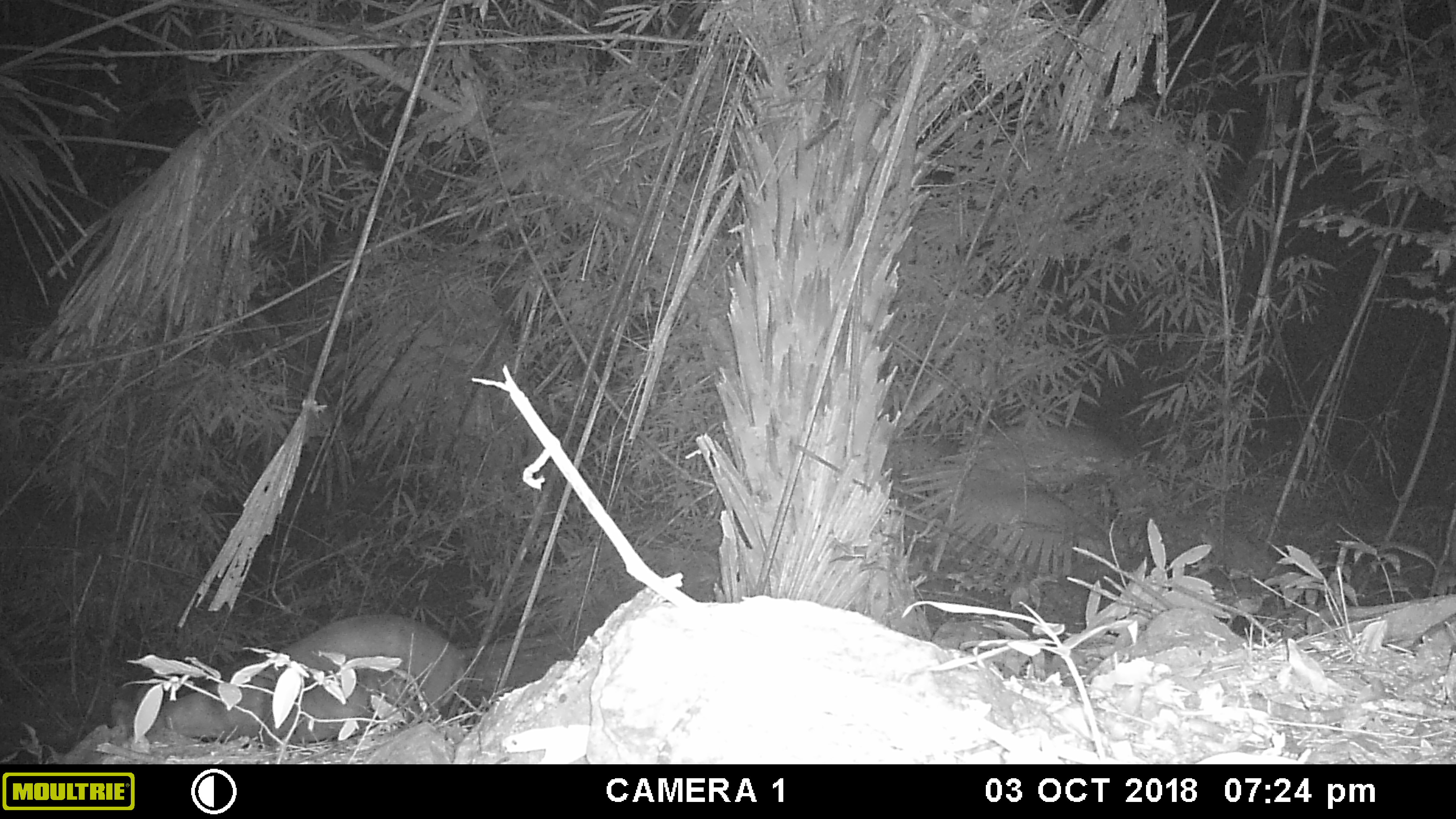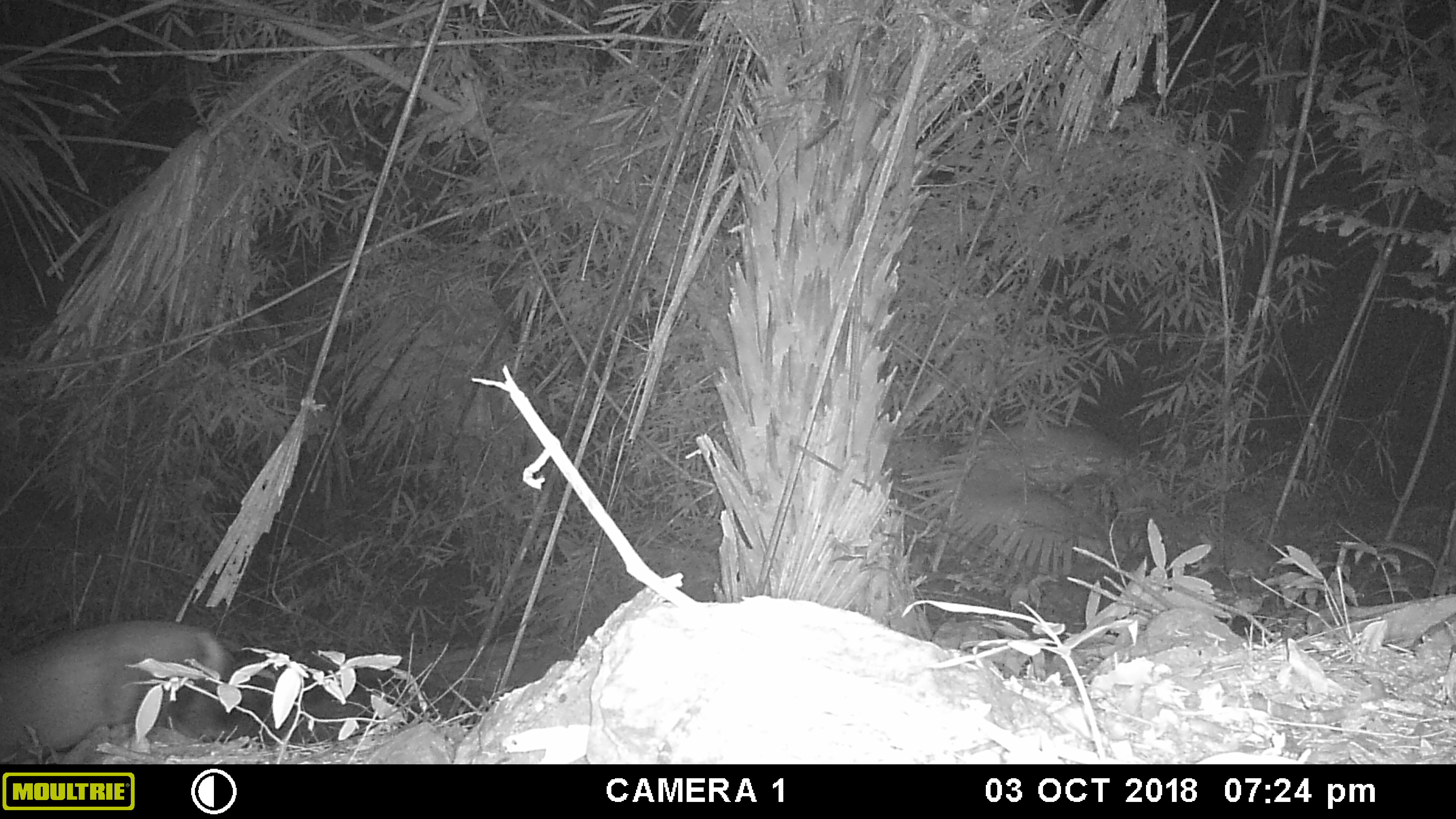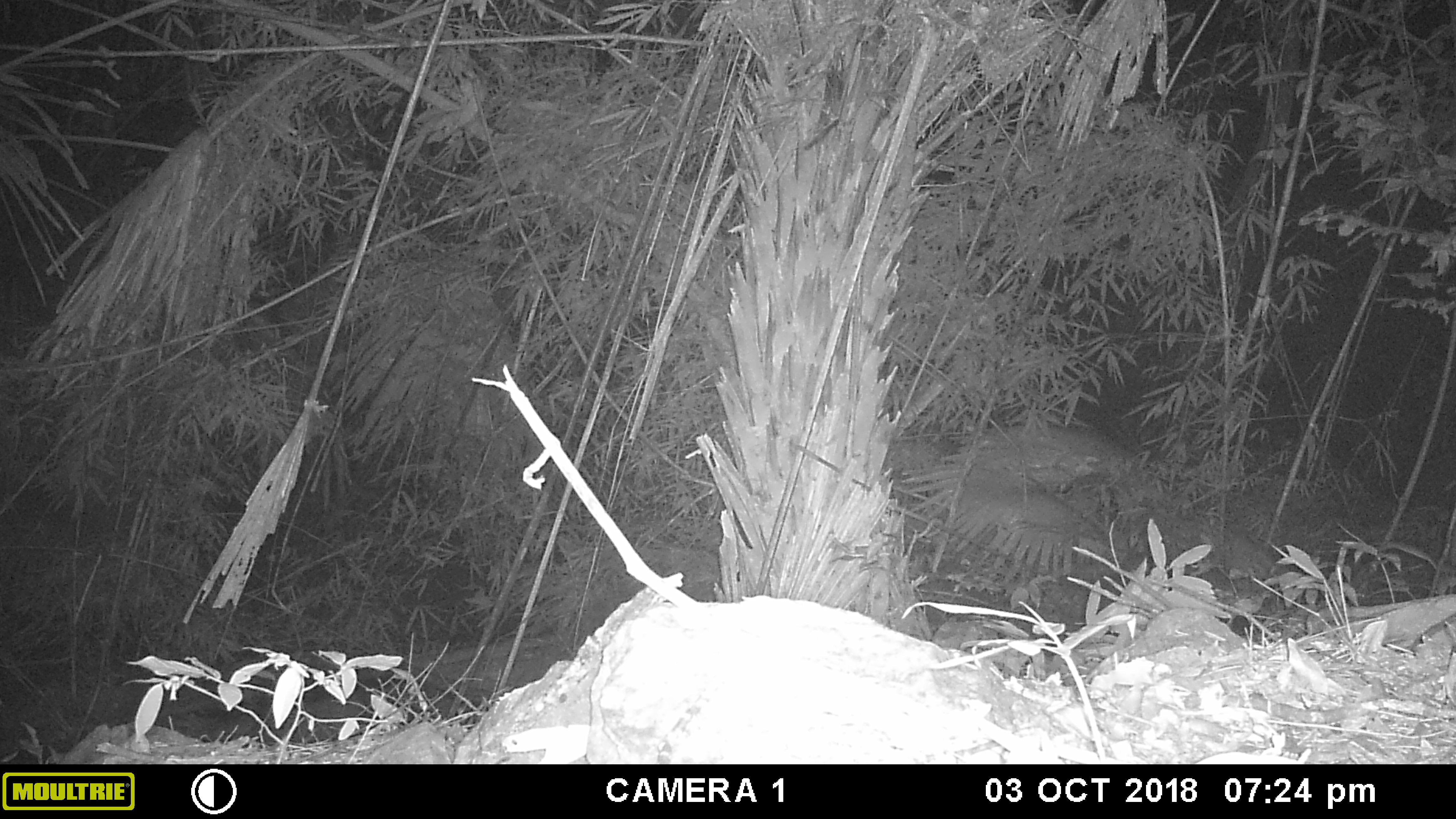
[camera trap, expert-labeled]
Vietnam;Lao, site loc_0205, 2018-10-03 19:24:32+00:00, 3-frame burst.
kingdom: Animalia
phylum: Chordata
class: Mammalia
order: Artiodactyla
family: Cervidae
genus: Muntiacus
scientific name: Muntiacus rooseveltorum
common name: roosevelt's muntjac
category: roosevelts muntjac group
Roosevelts muntjac group (roosevelt's muntjac) (Muntiacus rooseveltorum). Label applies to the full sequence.